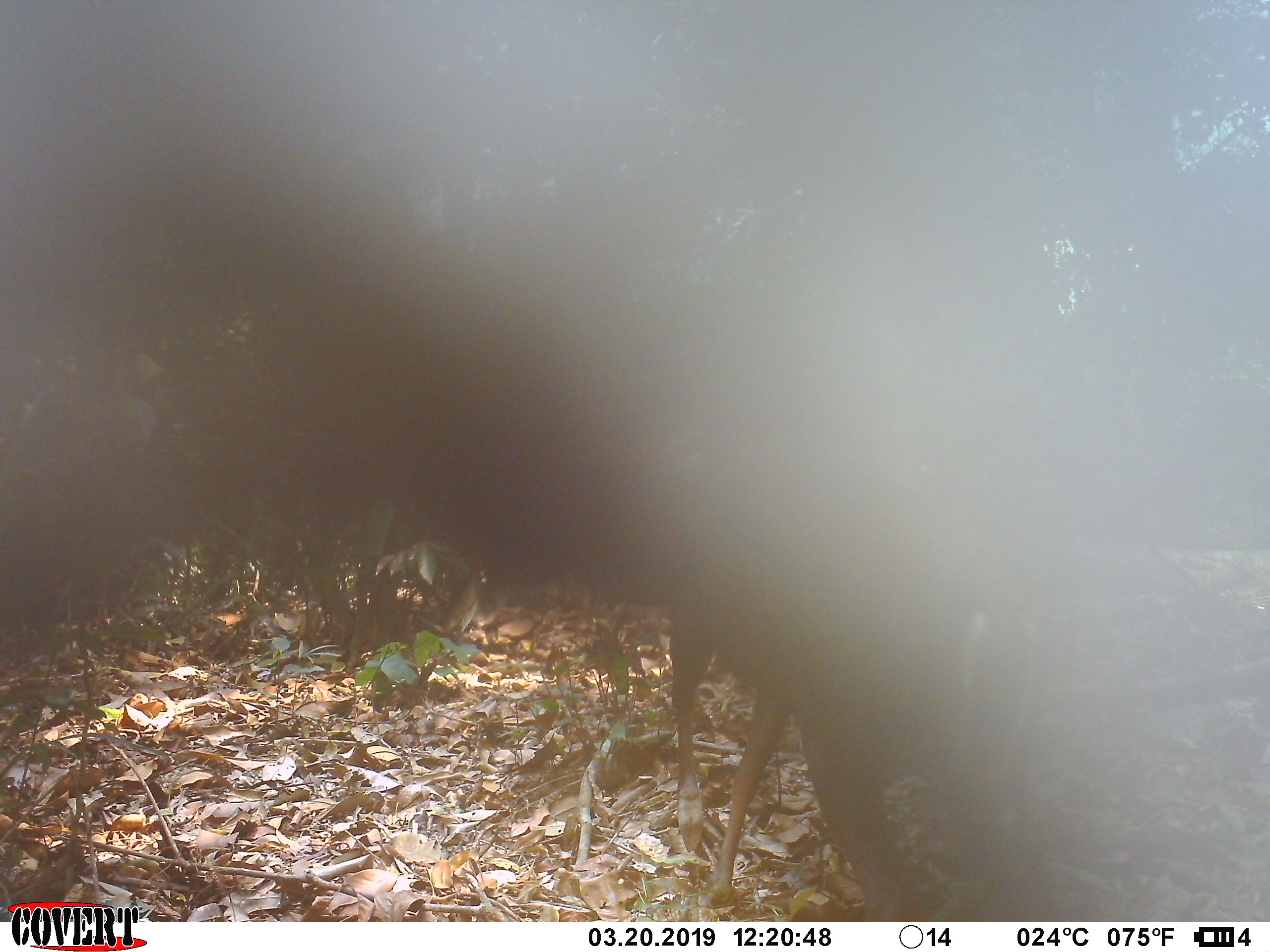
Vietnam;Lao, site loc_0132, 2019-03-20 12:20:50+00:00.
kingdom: Animalia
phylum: Chordata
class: Mammalia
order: Artiodactyla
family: Cervidae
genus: Muntiacus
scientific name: Muntiacus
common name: muntjacs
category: unidentified muntjac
Unidentified muntjac (muntjacs) (Muntiacus). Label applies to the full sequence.